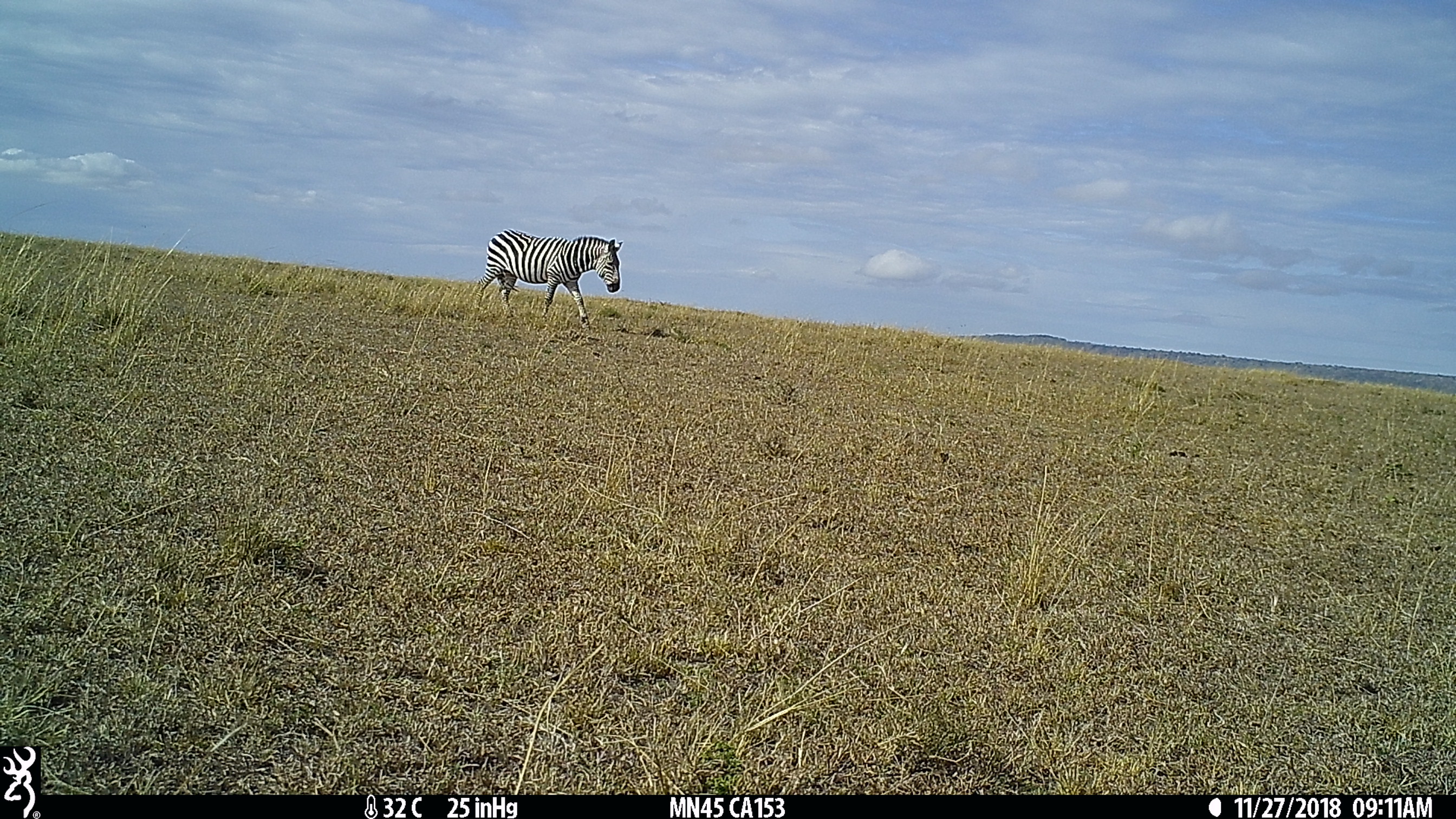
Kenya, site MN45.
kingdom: Animalia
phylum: Chordata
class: Mammalia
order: Perissodactyla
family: Equidae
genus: Equus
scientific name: Equus quagga burchellii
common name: burchell's zebra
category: zebra